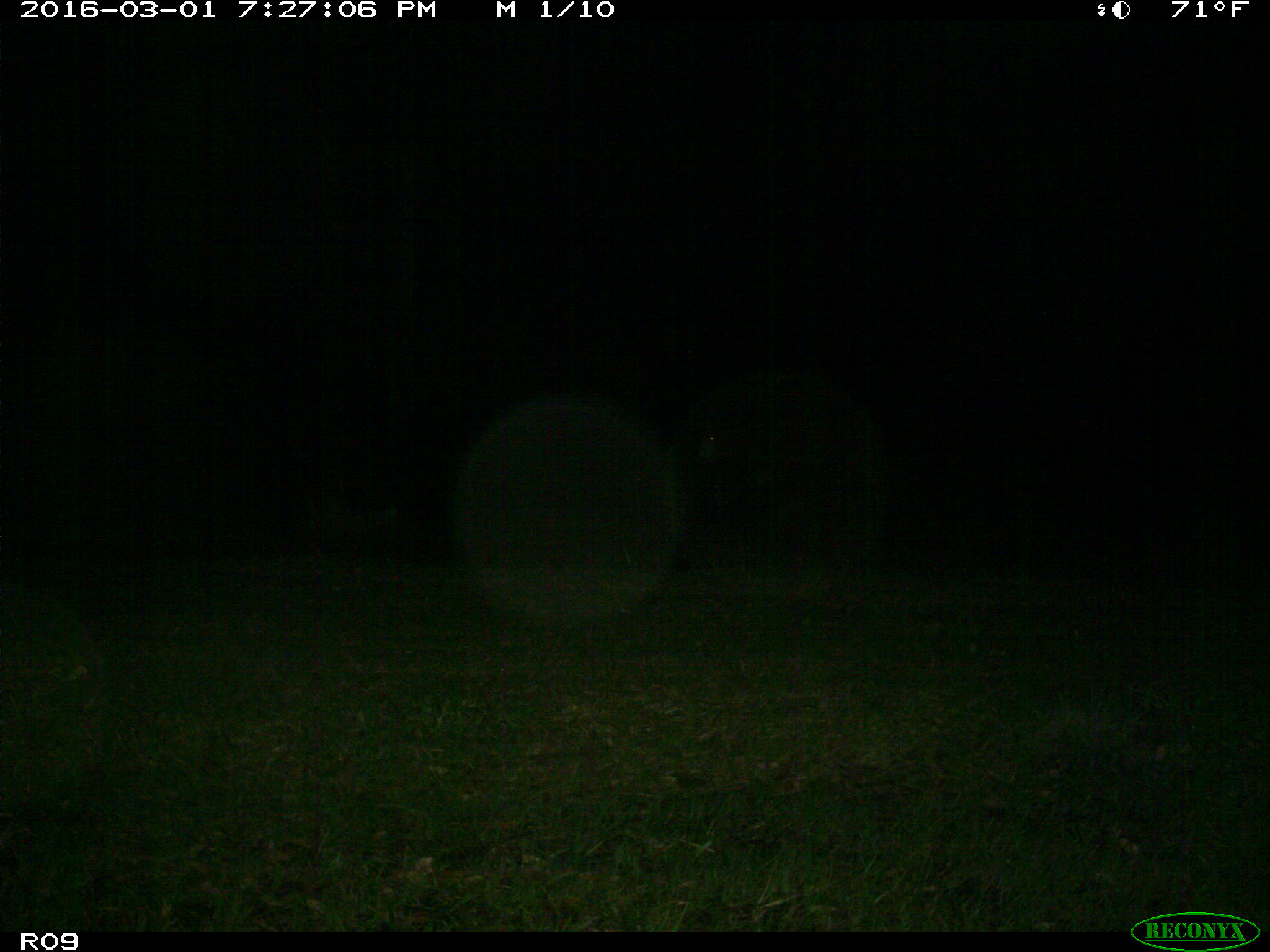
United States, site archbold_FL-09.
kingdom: Animalia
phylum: Chordata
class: Mammalia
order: Artiodactyla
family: Bovidae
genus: Bos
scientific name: Bos taurus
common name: domestic cow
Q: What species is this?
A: Bos taurus (domestic cow).